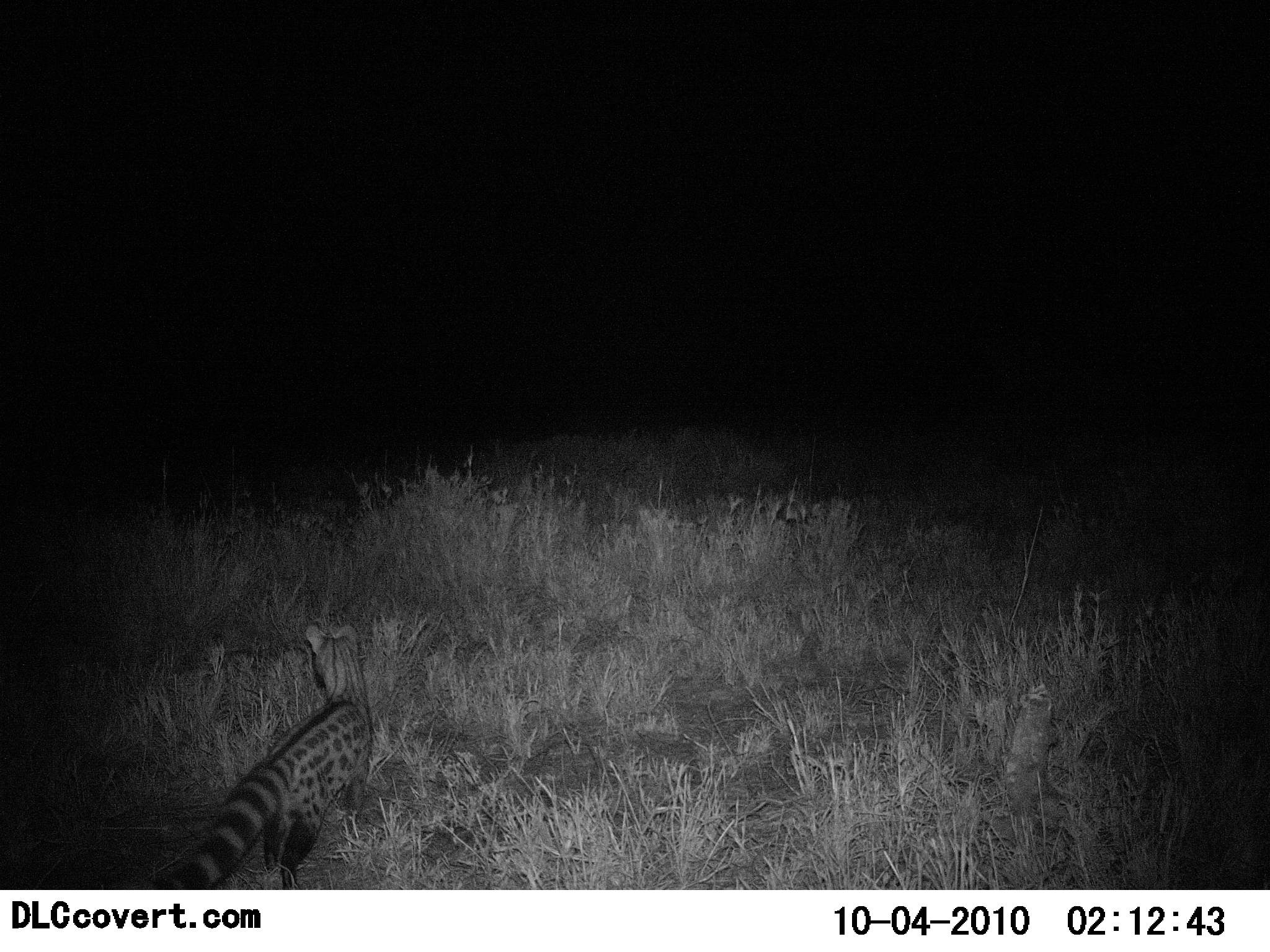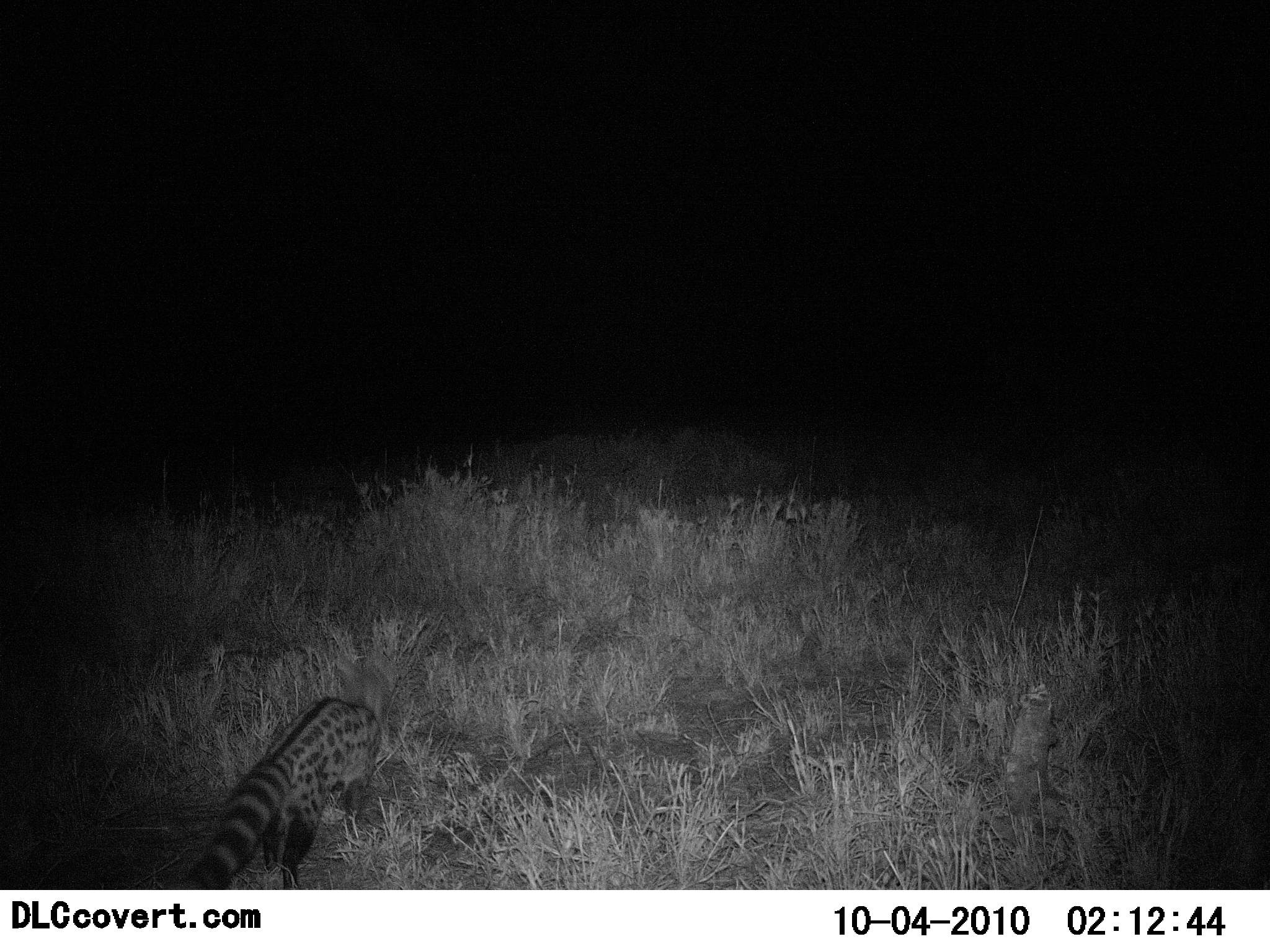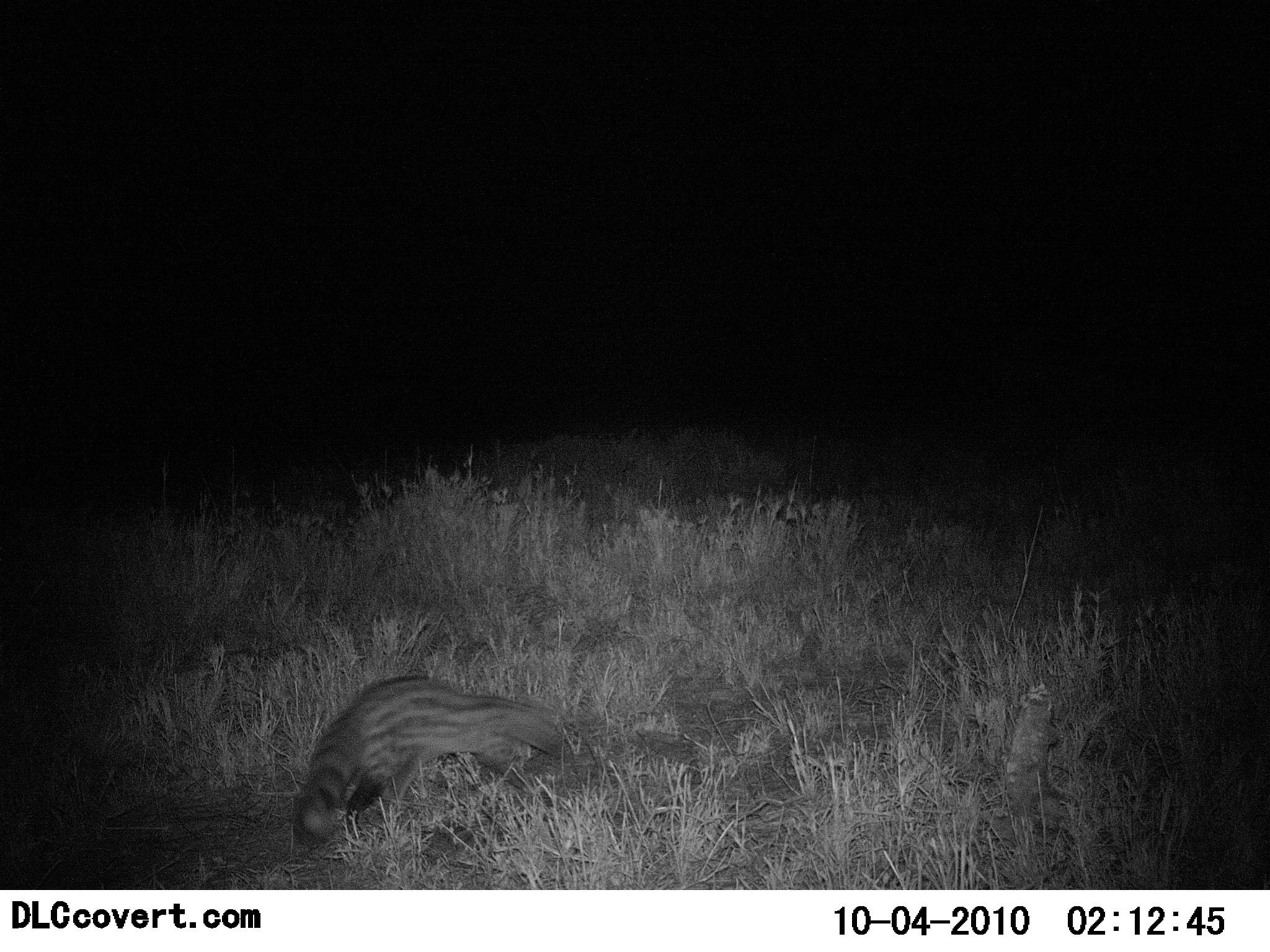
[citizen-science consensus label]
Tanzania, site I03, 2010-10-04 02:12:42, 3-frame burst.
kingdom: Animalia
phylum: Chordata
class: Mammalia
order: Carnivora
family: Viverridae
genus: Genetta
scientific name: Genetta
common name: genet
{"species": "genet (Genetta)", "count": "1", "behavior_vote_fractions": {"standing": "27%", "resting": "0%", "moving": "73%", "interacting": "0%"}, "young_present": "0%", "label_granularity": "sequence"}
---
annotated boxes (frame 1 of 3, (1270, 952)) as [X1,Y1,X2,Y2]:
animal: [174,619,373,889]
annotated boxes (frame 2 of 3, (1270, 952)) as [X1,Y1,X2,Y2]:
animal: [177,659,389,891]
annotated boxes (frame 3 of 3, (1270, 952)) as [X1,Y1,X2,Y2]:
animal: [291,674,584,844]